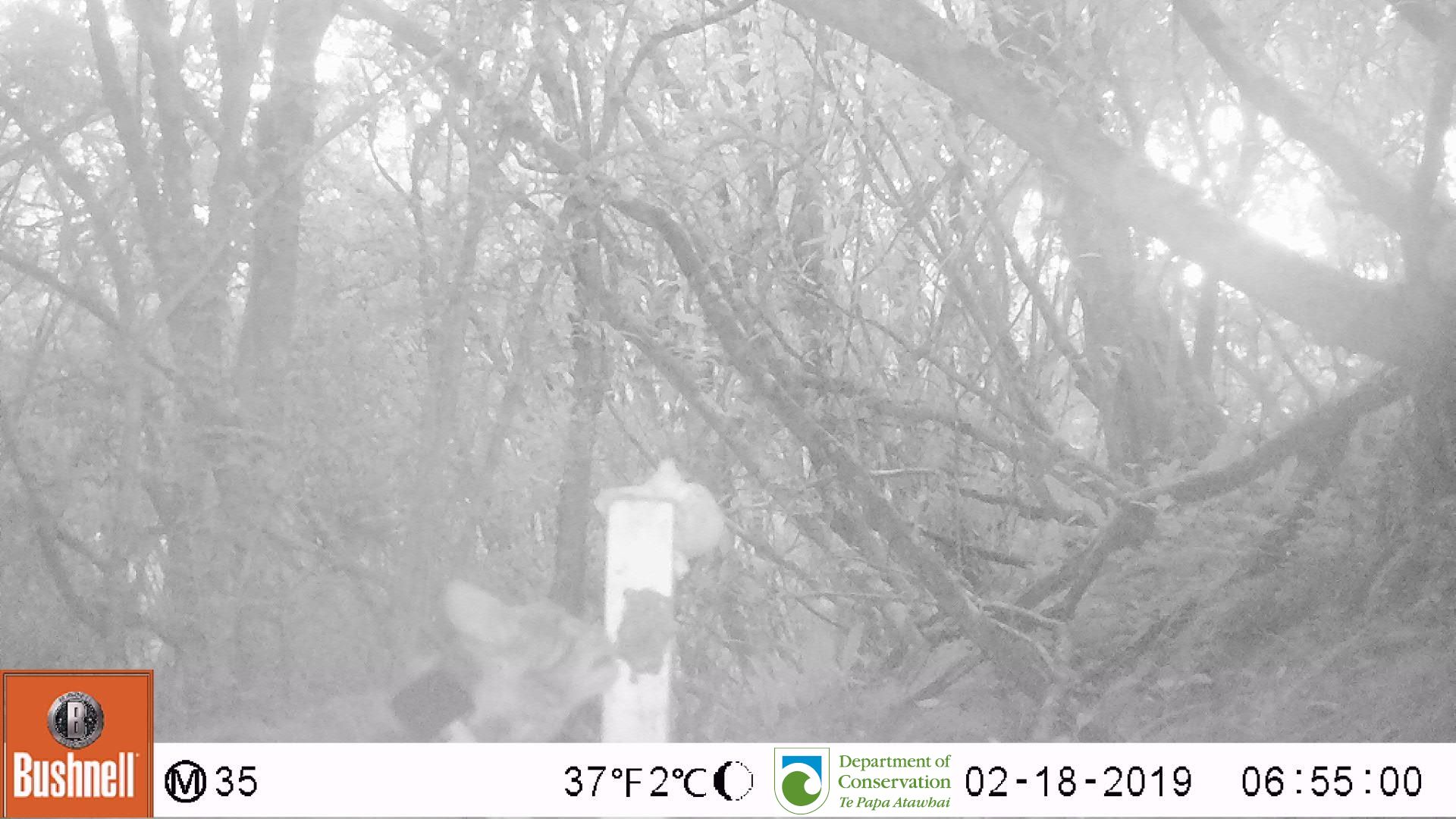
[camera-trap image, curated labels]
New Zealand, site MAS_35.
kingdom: Animalia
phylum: Chordata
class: Mammalia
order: Carnivora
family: Felidae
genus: Felis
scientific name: Felis catus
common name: domestic cat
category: cat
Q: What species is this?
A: Cat (domestic cat) (Felis catus).